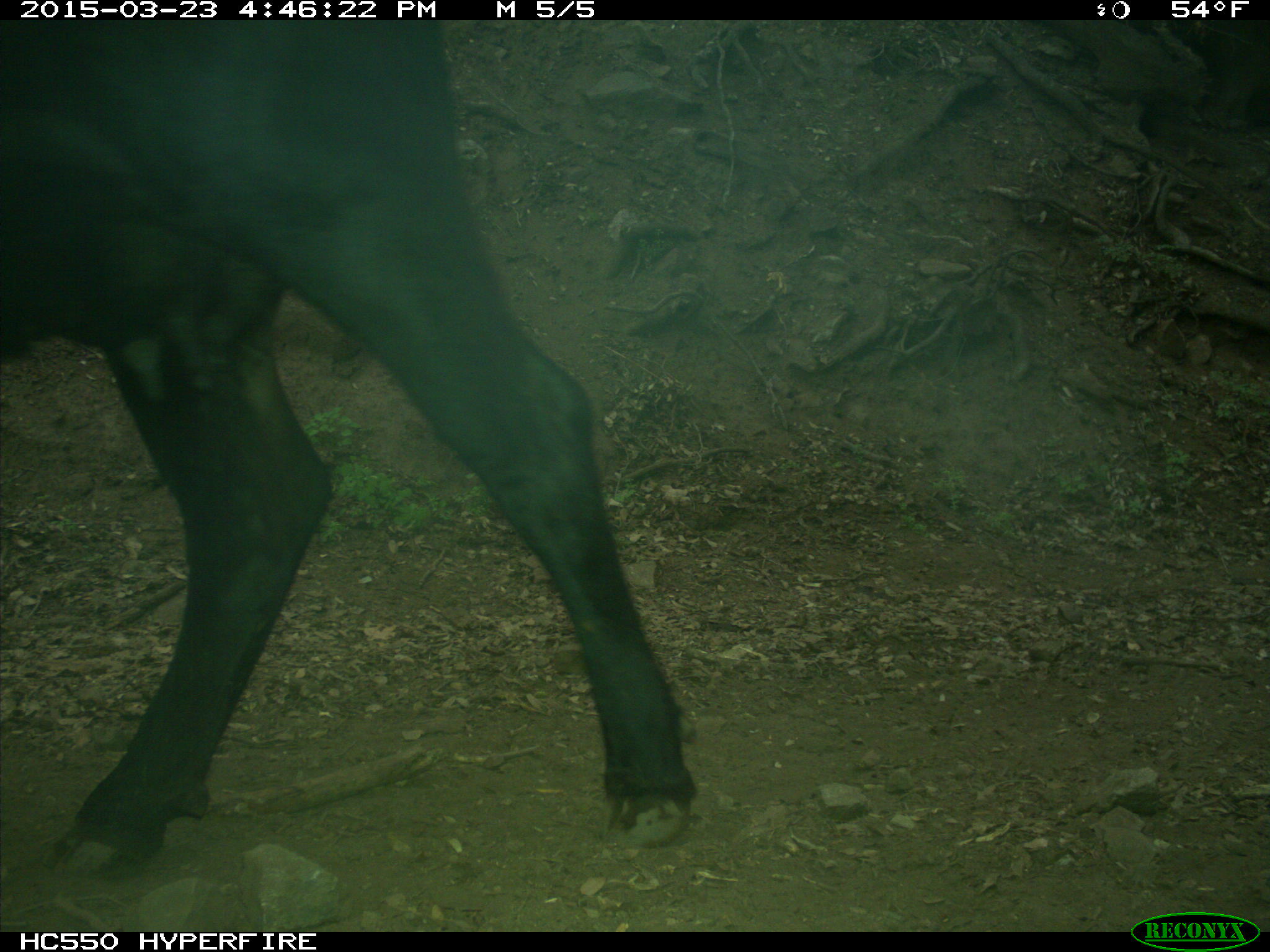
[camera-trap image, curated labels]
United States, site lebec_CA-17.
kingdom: Animalia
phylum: Chordata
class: Mammalia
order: Artiodactyla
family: Bovidae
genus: Bos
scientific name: Bos taurus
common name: domestic cow